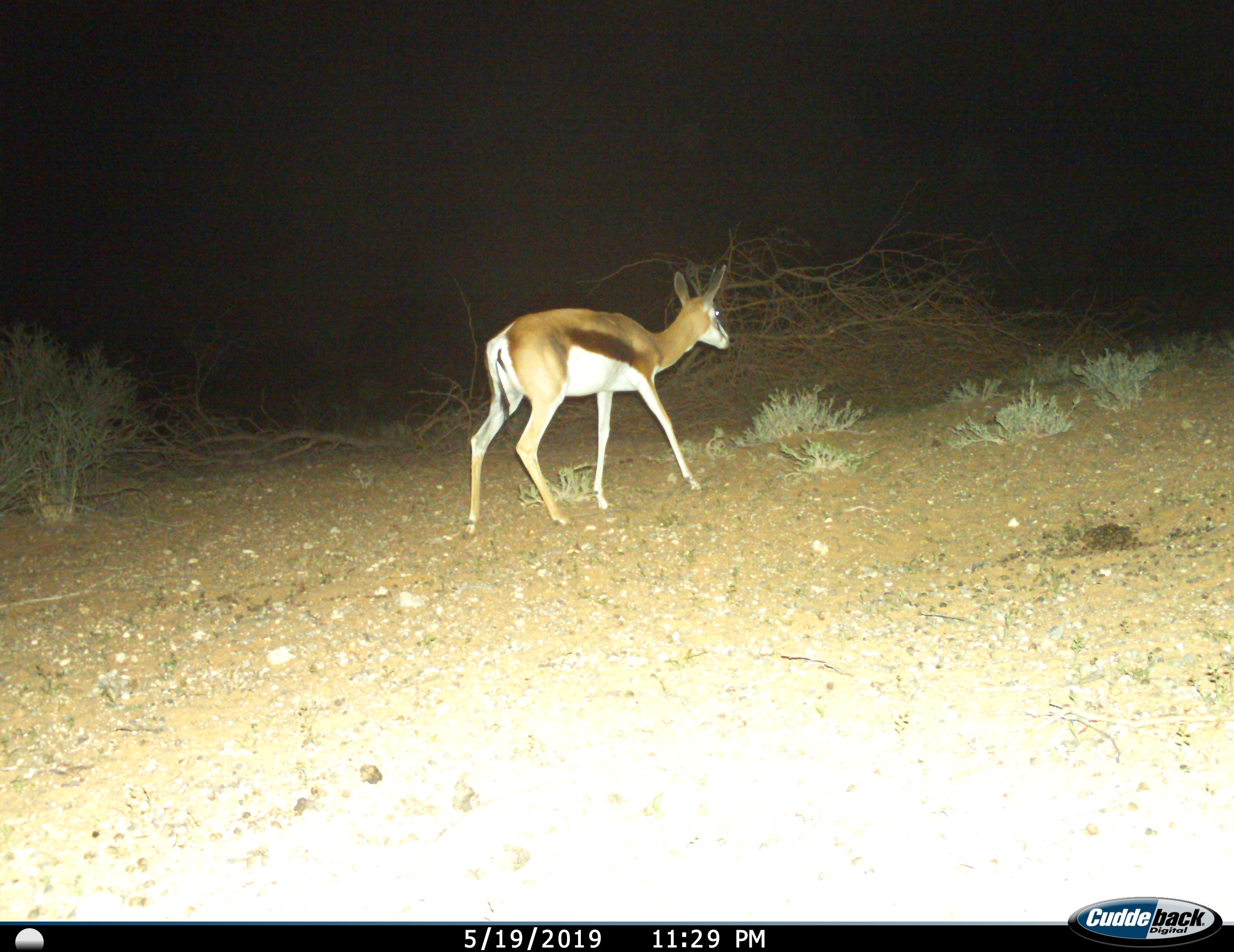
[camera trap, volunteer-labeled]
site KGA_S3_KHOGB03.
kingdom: Animalia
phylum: Chordata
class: Mammalia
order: Artiodactyla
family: Bovidae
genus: Antidorcas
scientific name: Antidorcas marsupialis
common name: springbok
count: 1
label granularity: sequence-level